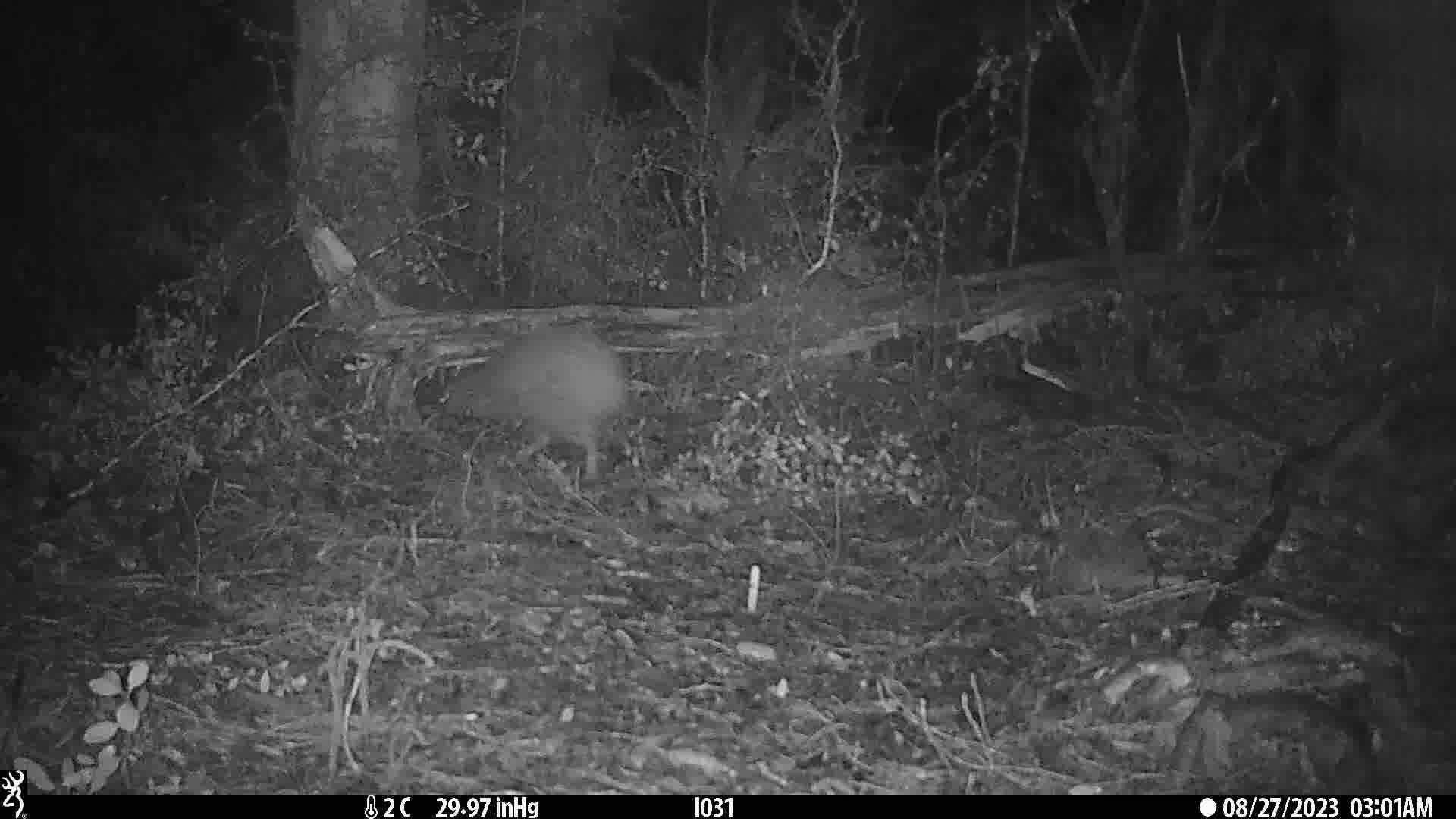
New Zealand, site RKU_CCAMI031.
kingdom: Animalia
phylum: Chordata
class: Aves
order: Apterygiformes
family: Apterygidae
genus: Apteryx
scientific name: Apteryx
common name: kiwi